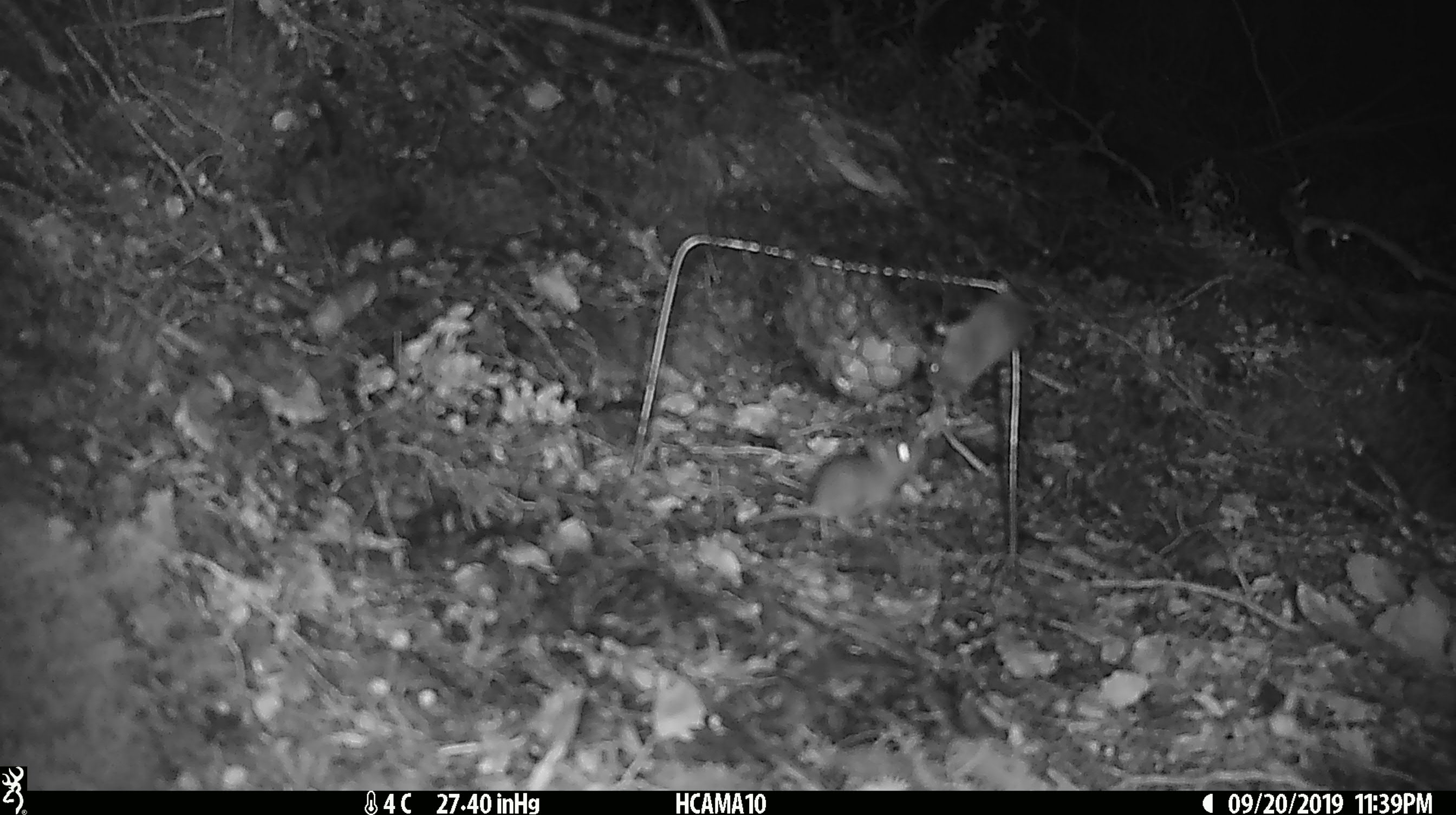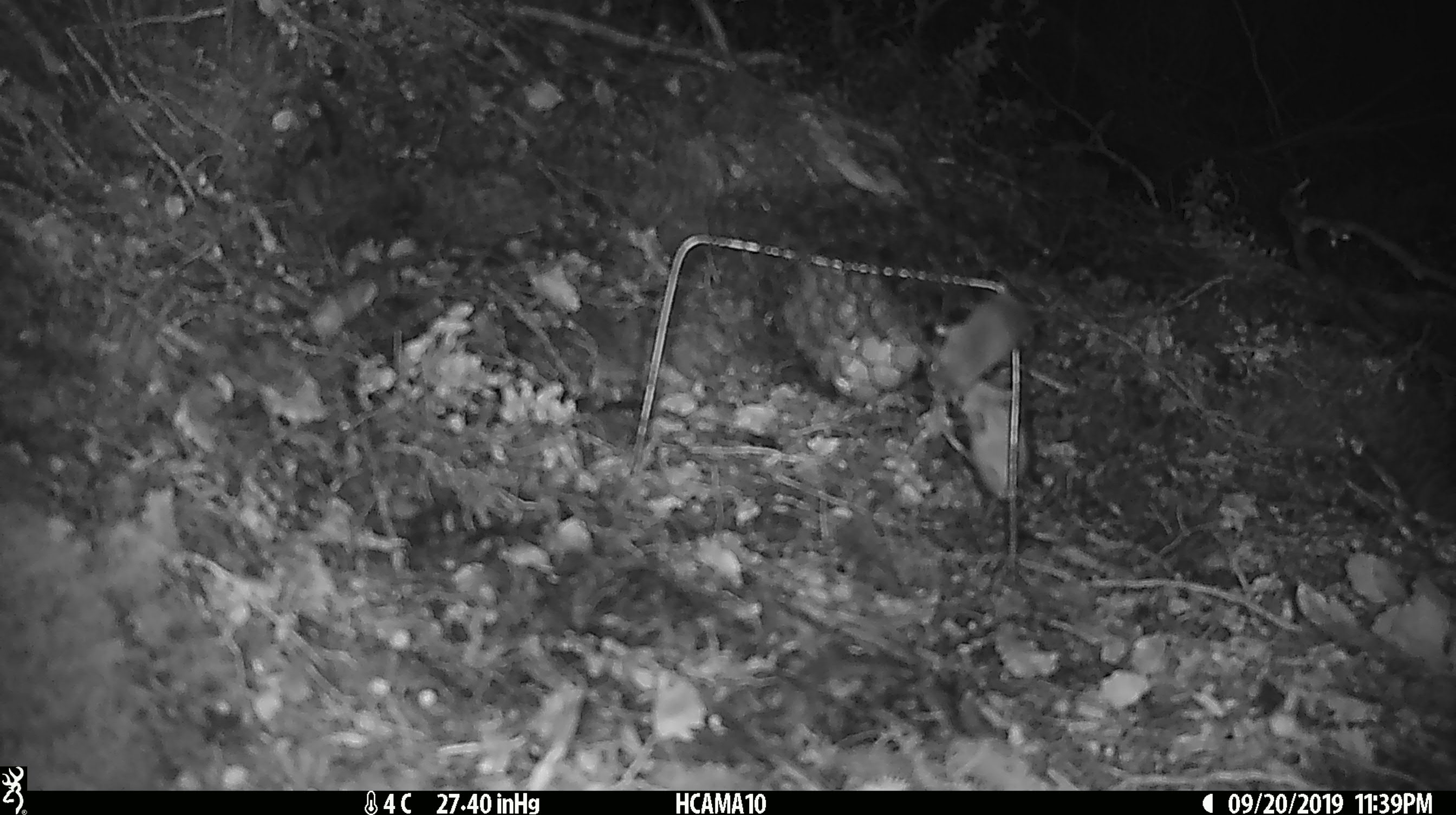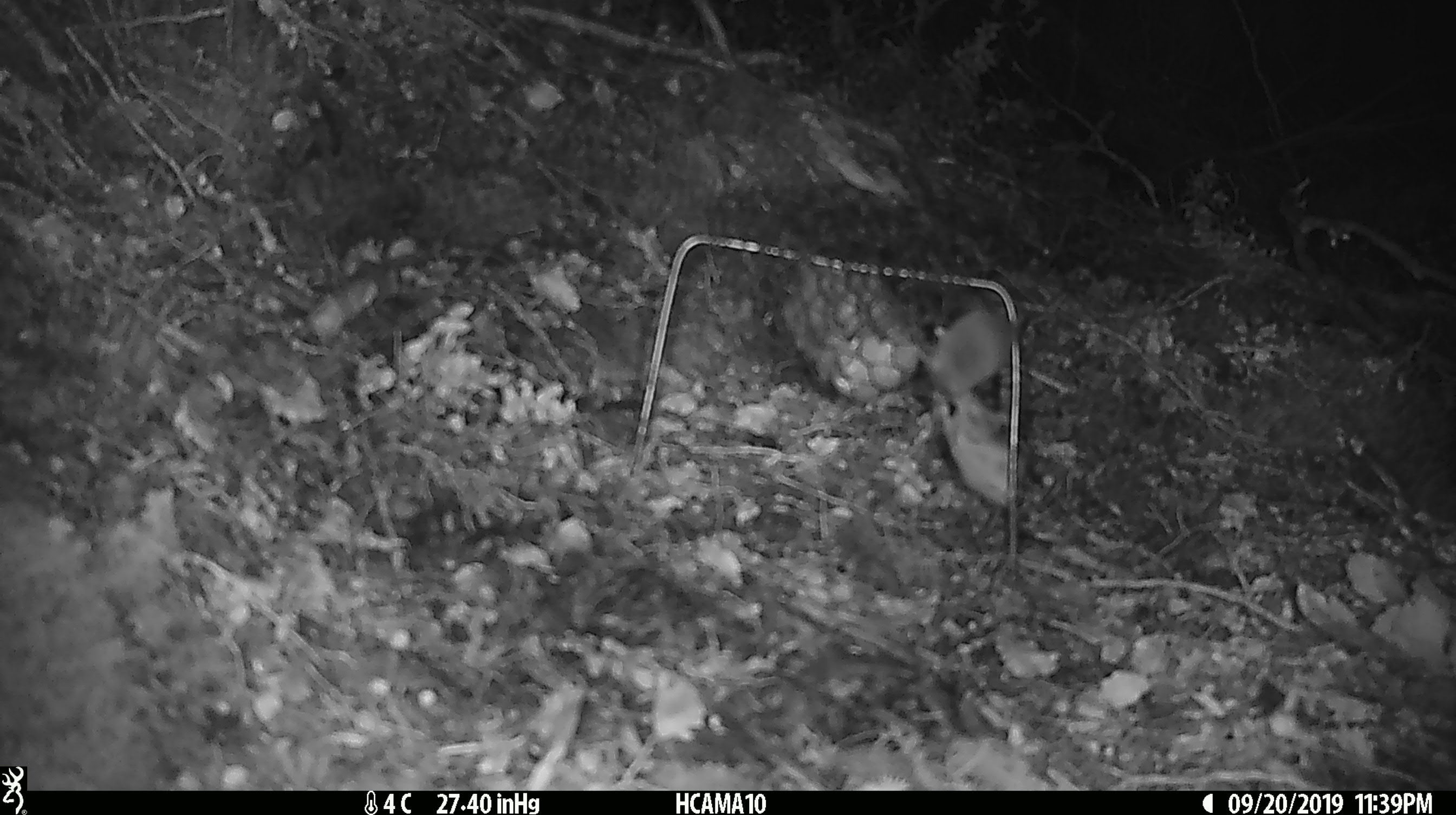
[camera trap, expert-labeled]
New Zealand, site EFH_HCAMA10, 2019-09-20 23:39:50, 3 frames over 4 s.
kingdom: Animalia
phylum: Chordata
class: Mammalia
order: Rodentia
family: Muridae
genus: Mus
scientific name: Mus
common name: mouse